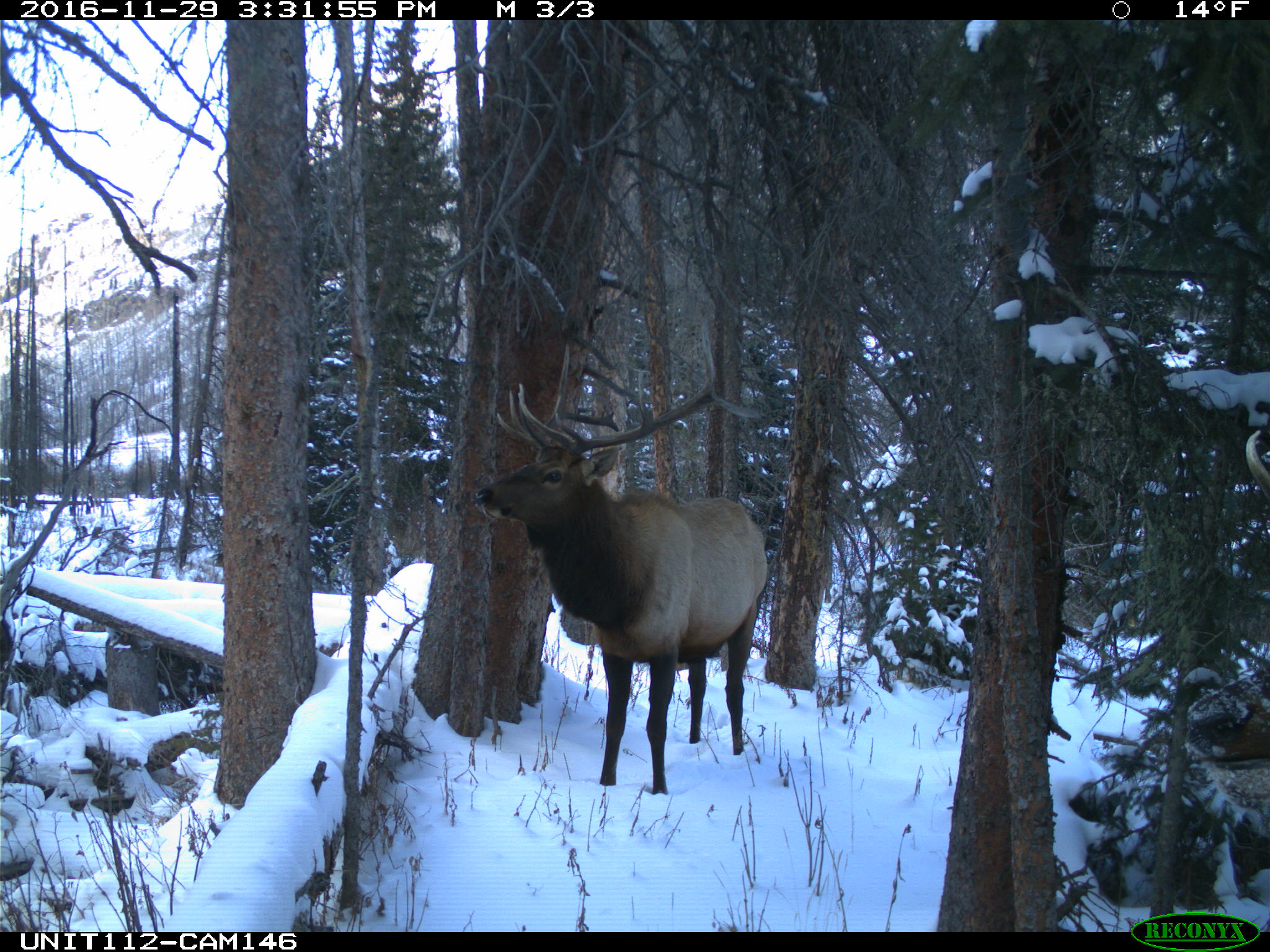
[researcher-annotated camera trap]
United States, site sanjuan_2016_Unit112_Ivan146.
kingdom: Animalia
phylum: Chordata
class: Mammalia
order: Artiodactyla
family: Cervidae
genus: Cervus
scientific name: Cervus elaphus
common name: red deer